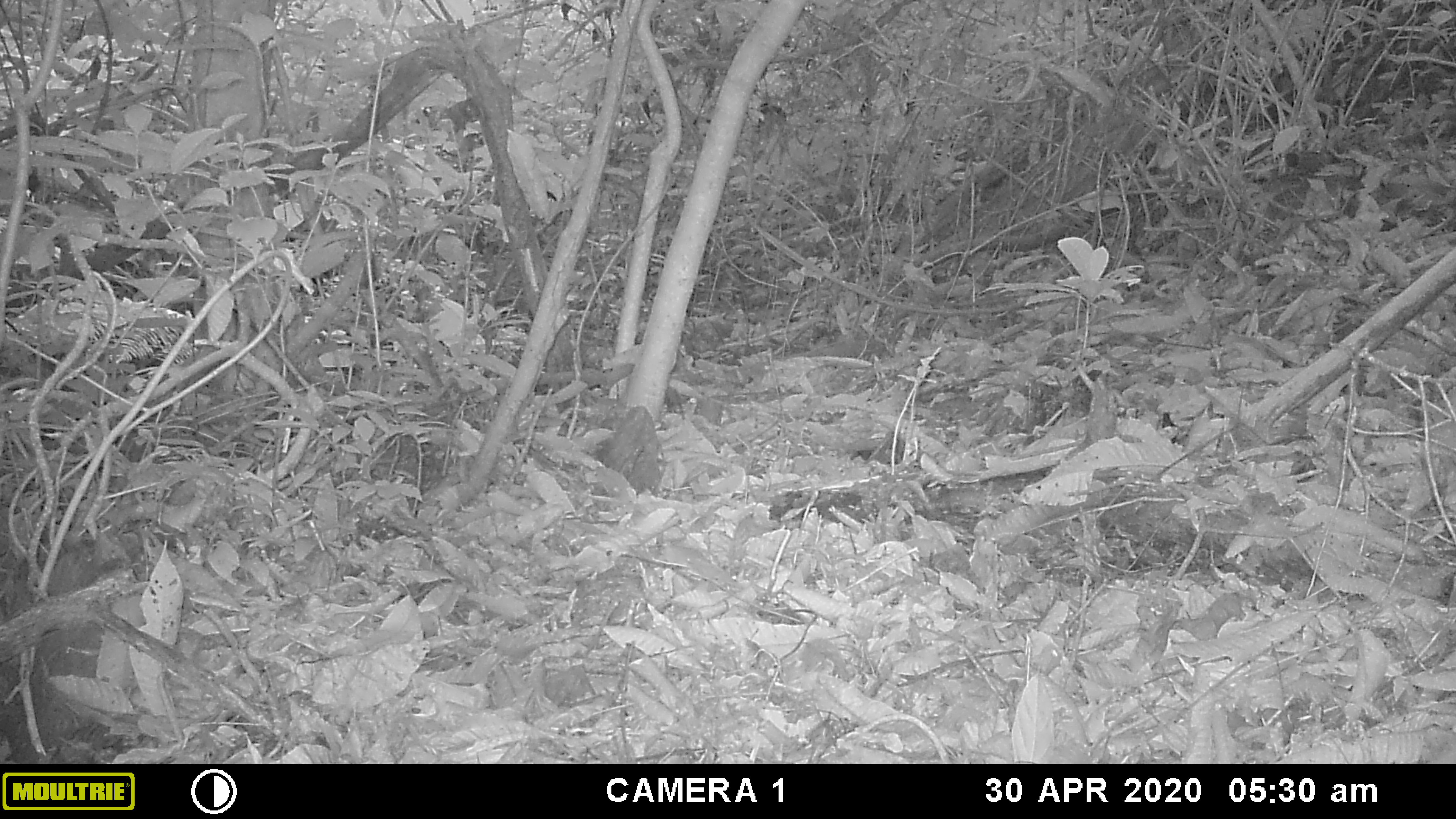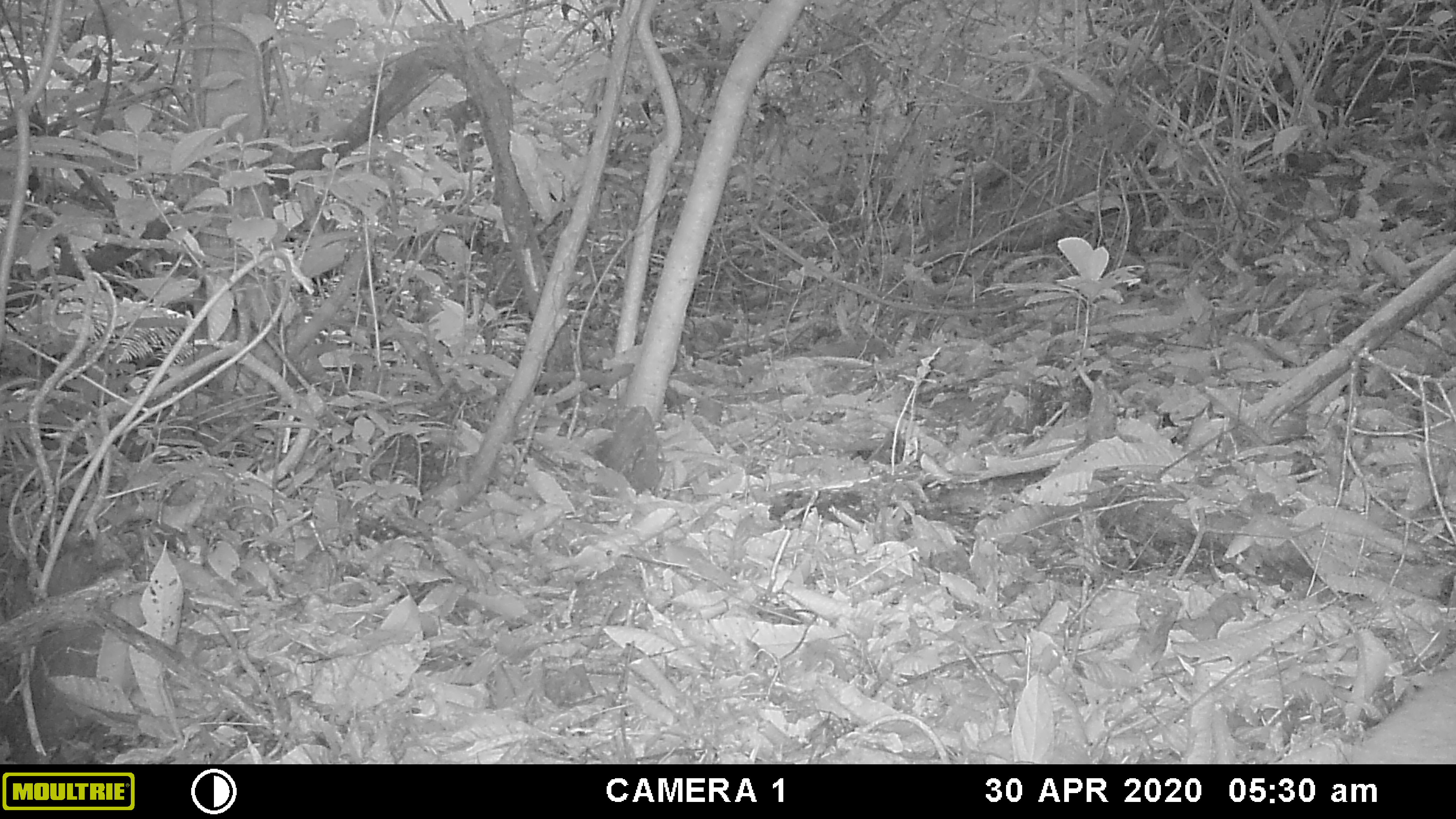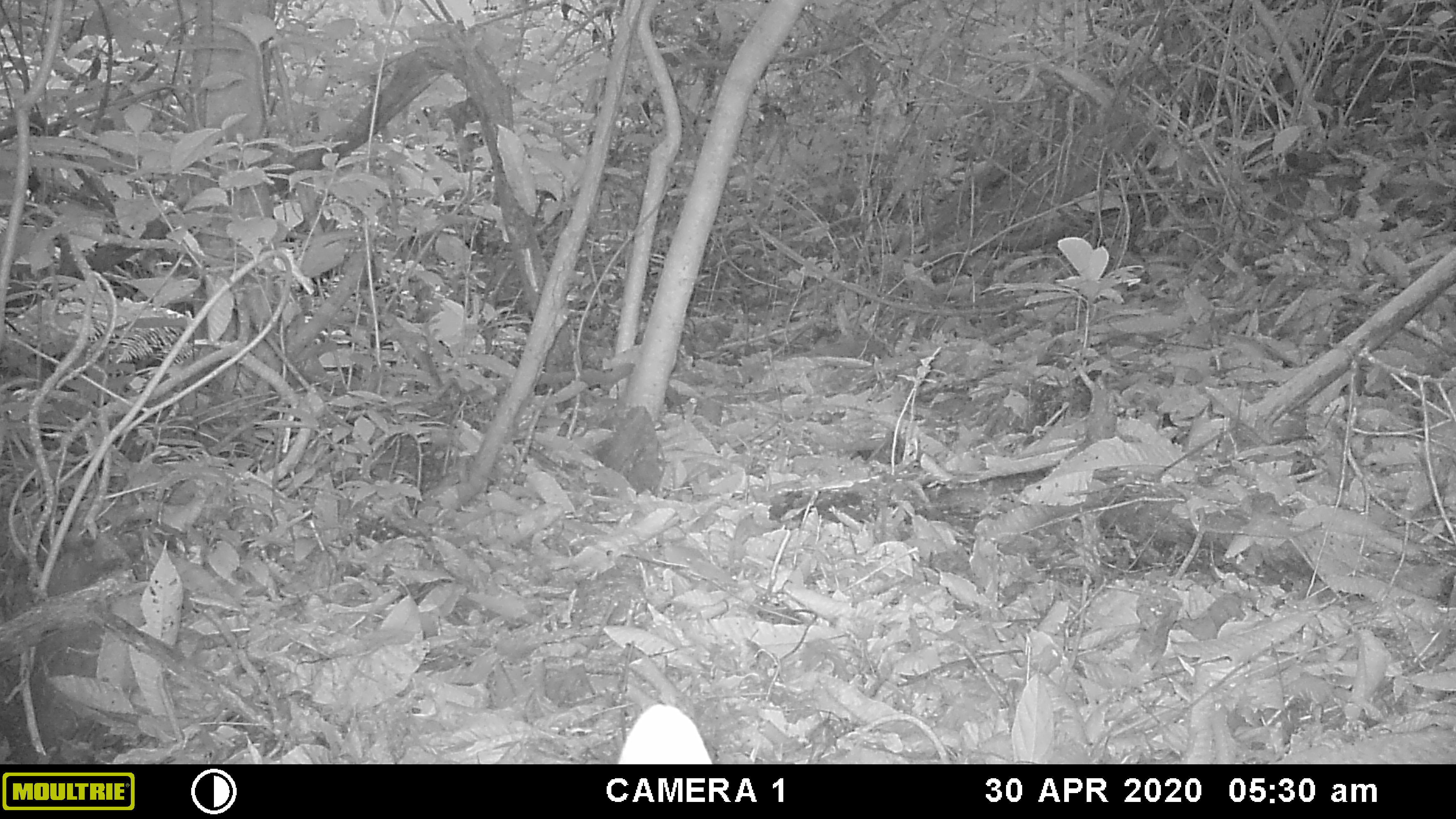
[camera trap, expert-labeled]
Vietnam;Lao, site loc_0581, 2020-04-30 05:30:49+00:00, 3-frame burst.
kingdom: Animalia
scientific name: Animalia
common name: animal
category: unidentified animal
Unidentified animal (animal) (Animalia). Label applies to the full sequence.